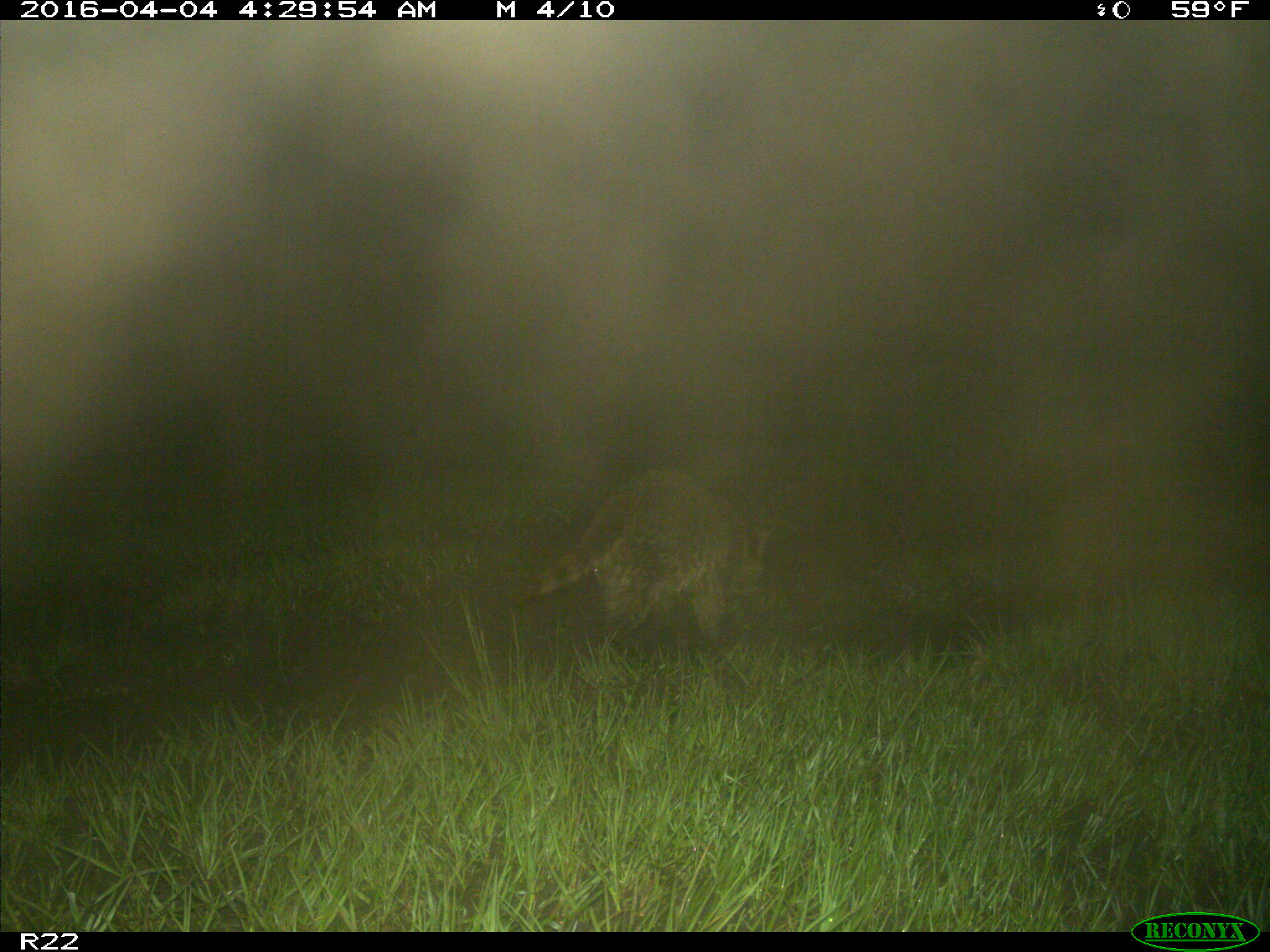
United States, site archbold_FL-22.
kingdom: Animalia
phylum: Chordata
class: Mammalia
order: Carnivora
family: Procyonidae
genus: Procyon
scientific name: Procyon lotor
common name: common raccoon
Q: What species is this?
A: Procyon lotor (common raccoon).